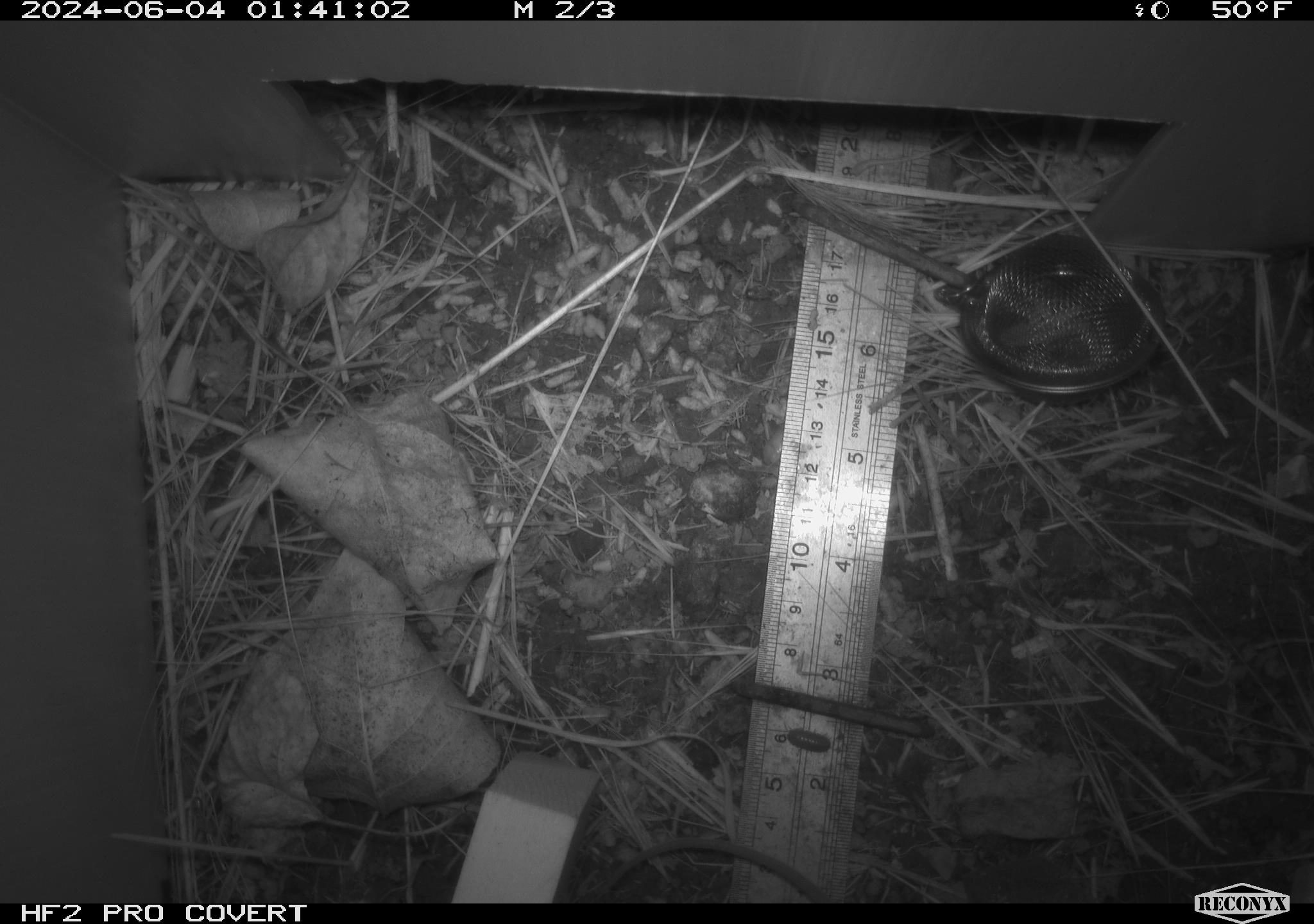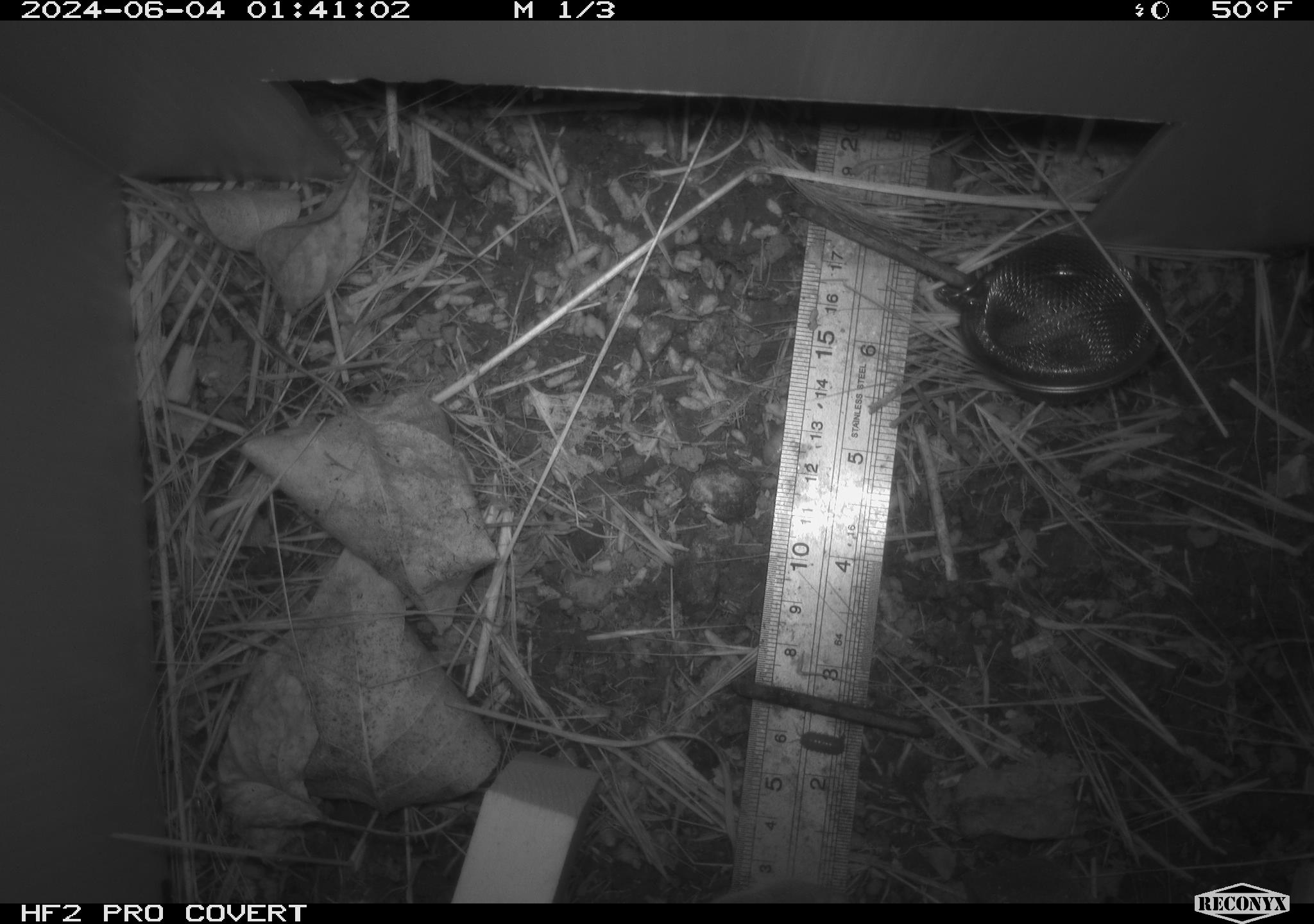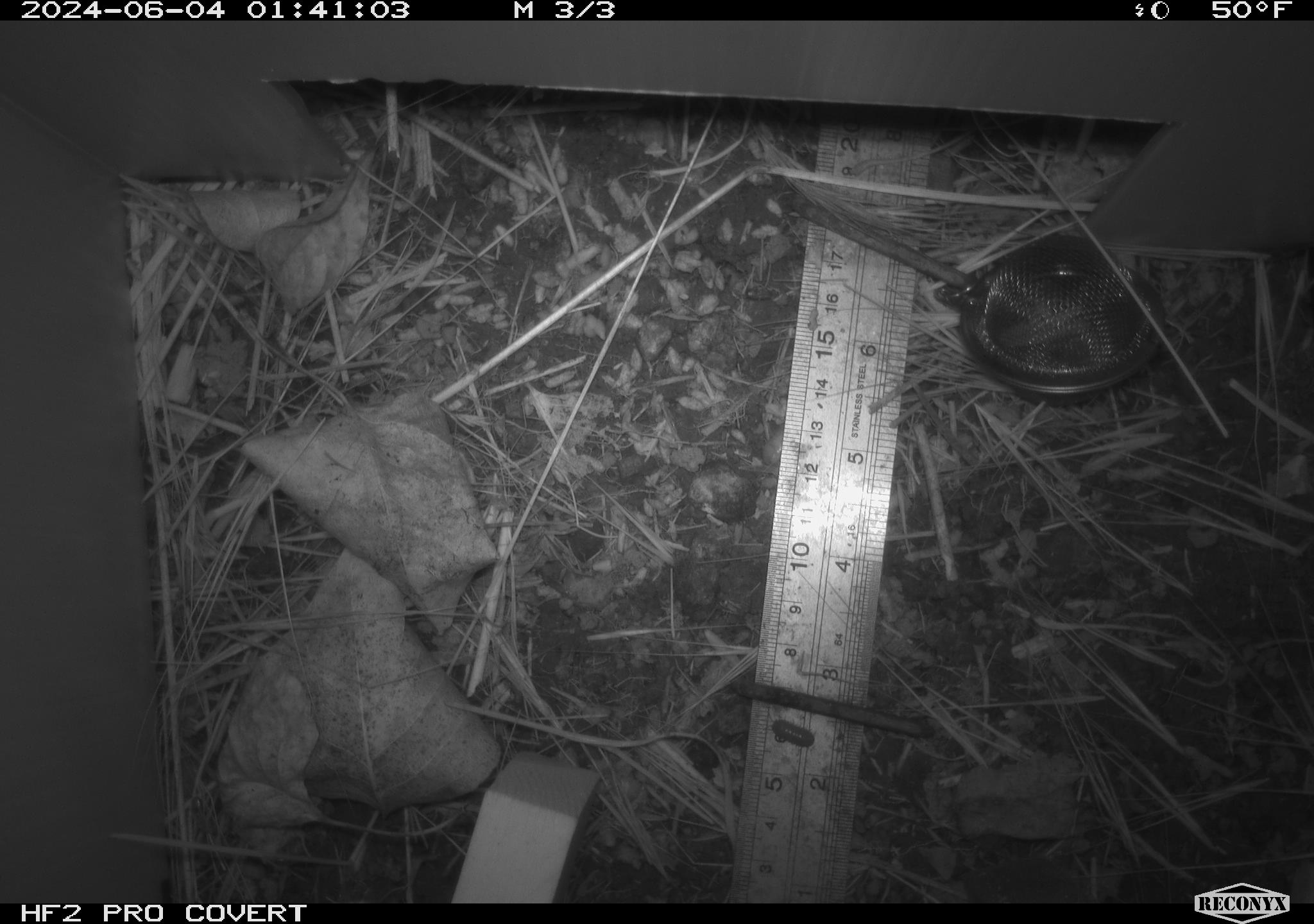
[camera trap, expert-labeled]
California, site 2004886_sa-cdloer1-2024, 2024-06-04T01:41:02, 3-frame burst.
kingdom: Animalia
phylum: Arthropoda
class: Malacostraca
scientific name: Malacostraca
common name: amphipods, crabs, isopods, krill, lobsters and shrimps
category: malacostracan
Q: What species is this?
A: Malacostracan (amphipods, crabs, isopods, krill, lobsters and shrimps) (Malacostraca).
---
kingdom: Animalia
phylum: Chordata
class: Mammalia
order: Rodentia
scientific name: Rodentia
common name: mouse species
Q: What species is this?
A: Mouse species (Rodentia).